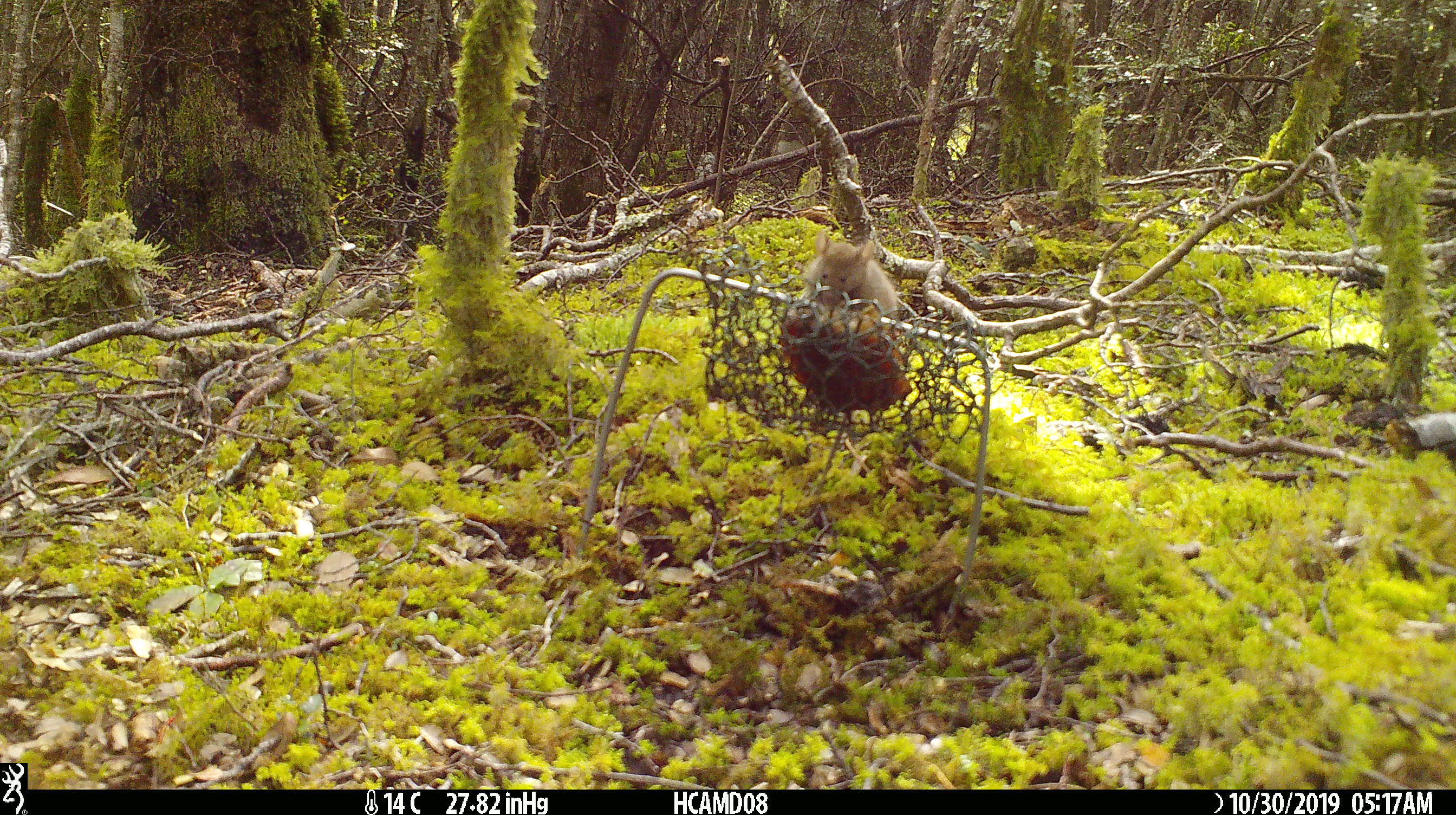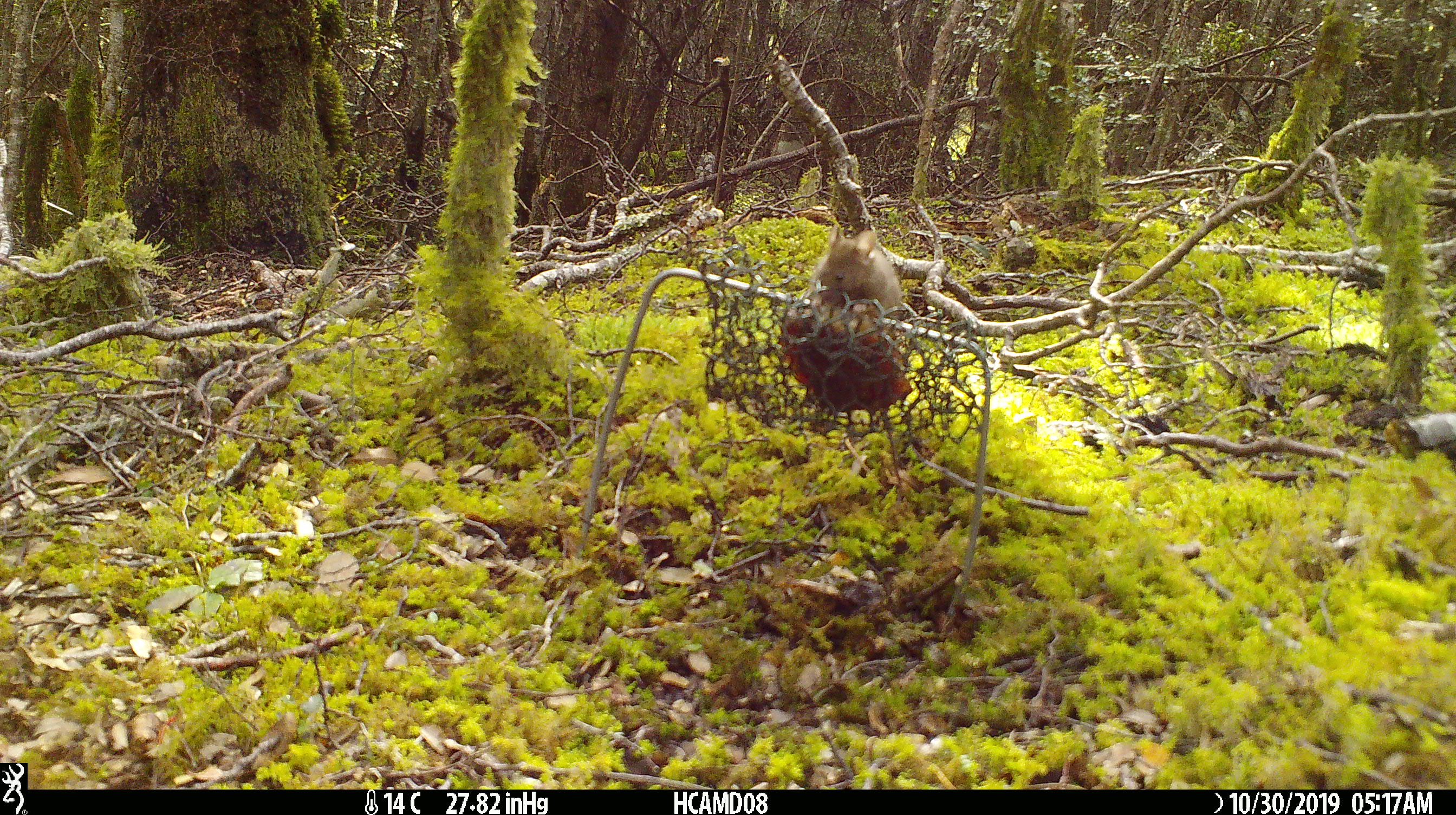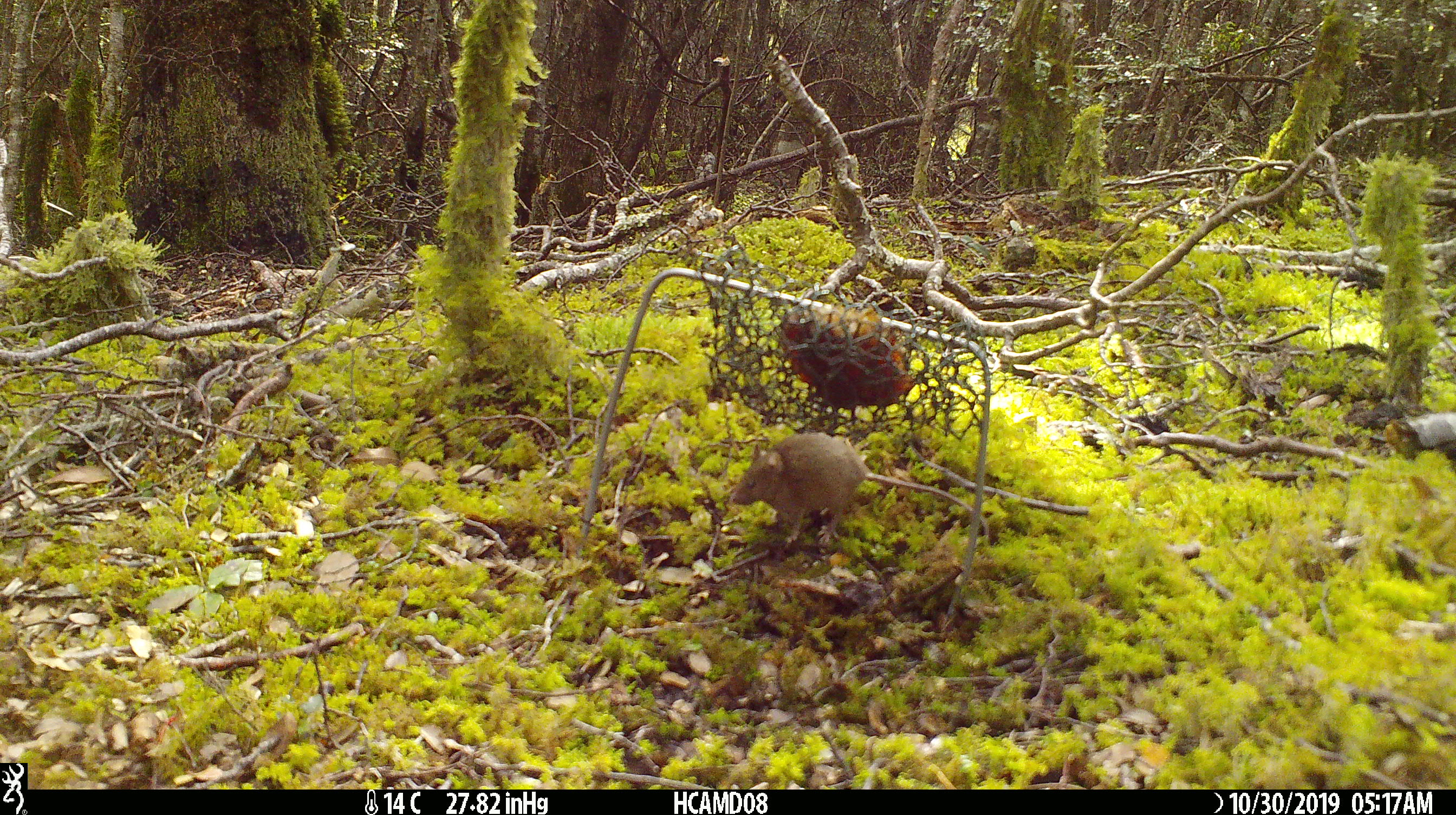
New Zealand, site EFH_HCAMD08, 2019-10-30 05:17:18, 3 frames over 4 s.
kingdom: Animalia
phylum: Chordata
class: Mammalia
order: Rodentia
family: Muridae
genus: Mus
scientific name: Mus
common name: mouse